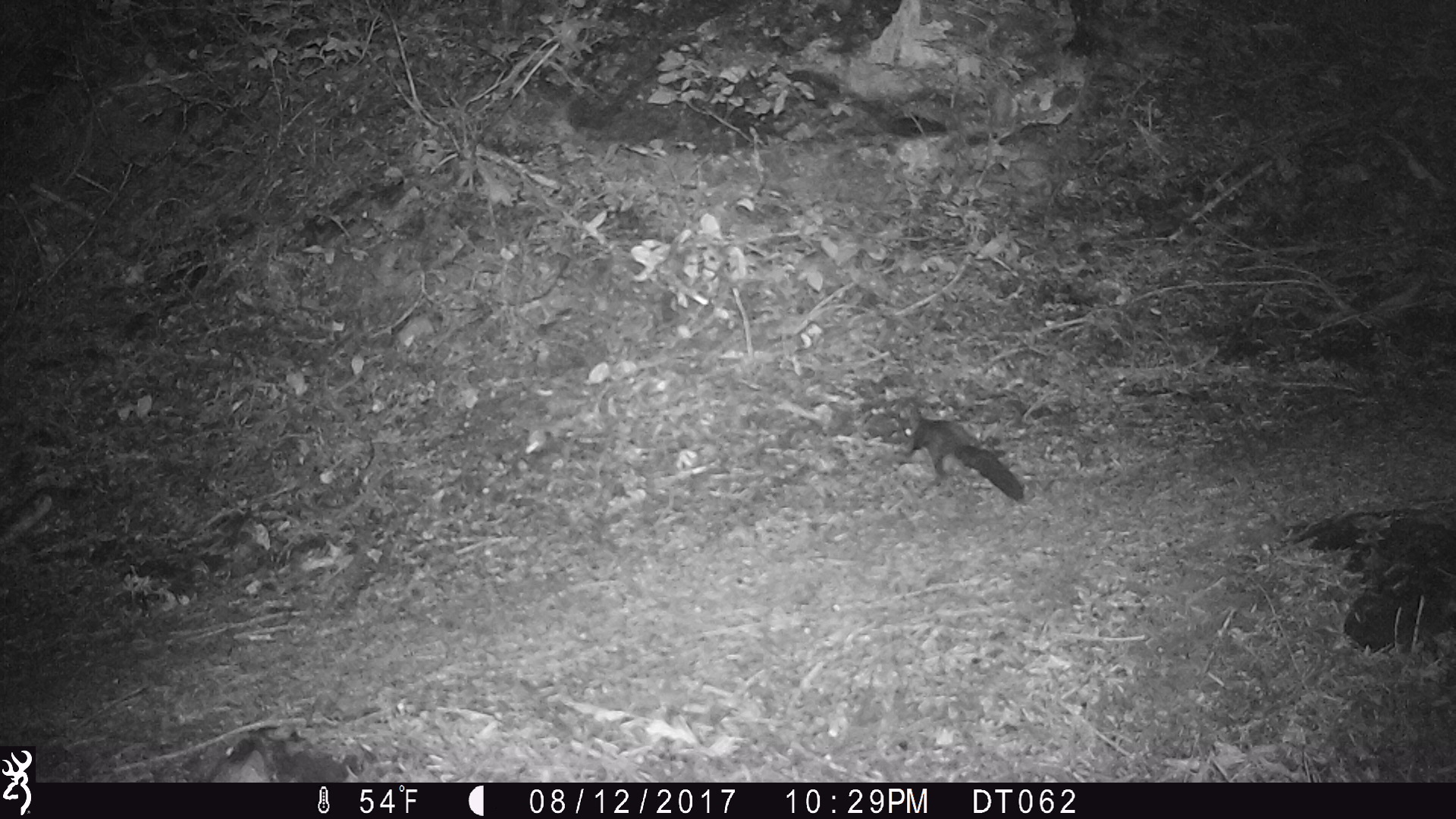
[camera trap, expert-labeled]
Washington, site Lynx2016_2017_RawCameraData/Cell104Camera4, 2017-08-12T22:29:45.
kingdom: Animalia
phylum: Chordata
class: Mammalia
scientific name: Mammalia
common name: small mammal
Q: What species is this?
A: Small mammal (Mammalia).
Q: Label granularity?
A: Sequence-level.